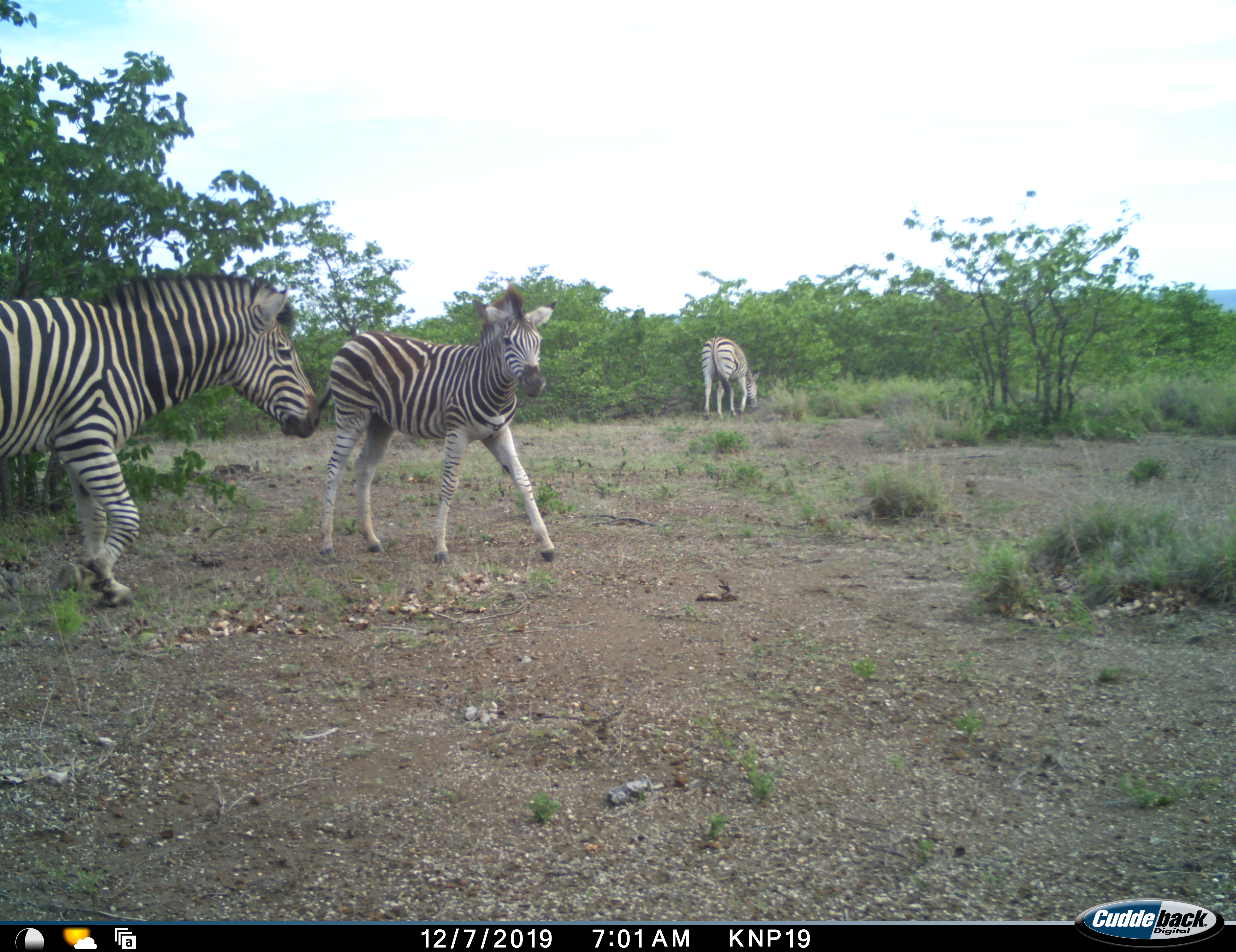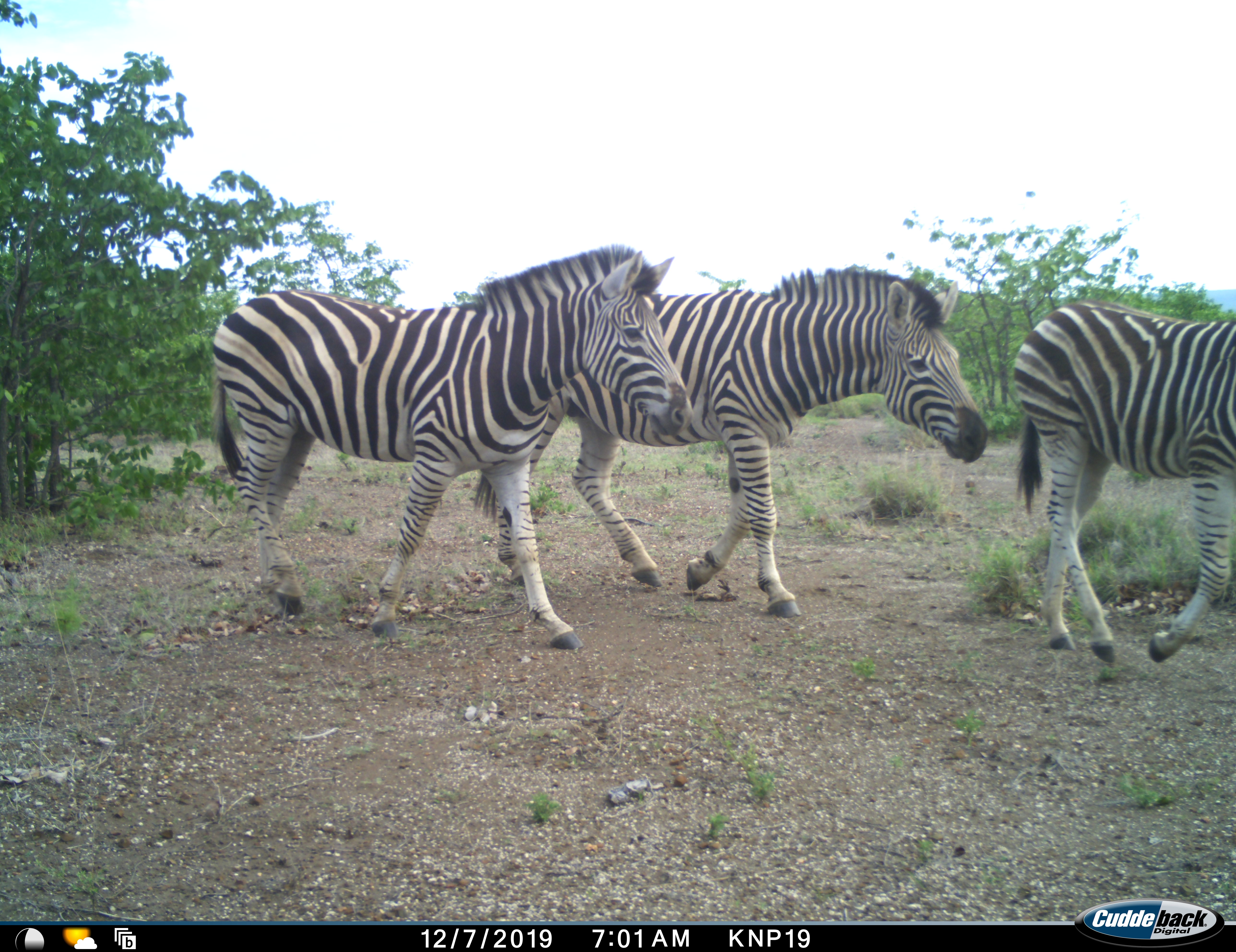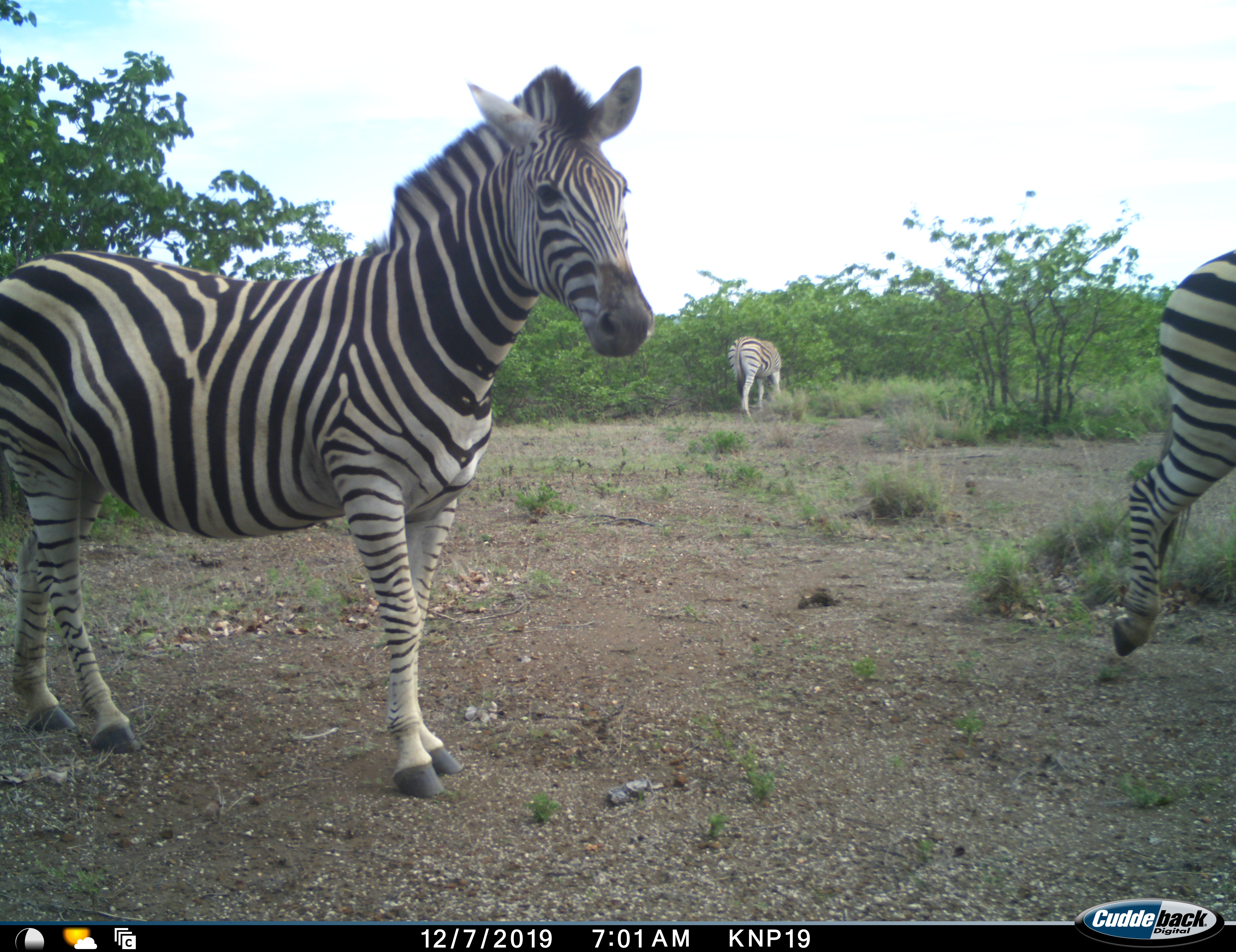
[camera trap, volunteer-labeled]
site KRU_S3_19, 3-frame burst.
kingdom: Animalia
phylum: Chordata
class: Mammalia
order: Perissodactyla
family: Equidae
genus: Equus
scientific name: Equus quagga burchellii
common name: burchell's zebra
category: zebraburchells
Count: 4.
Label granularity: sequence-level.